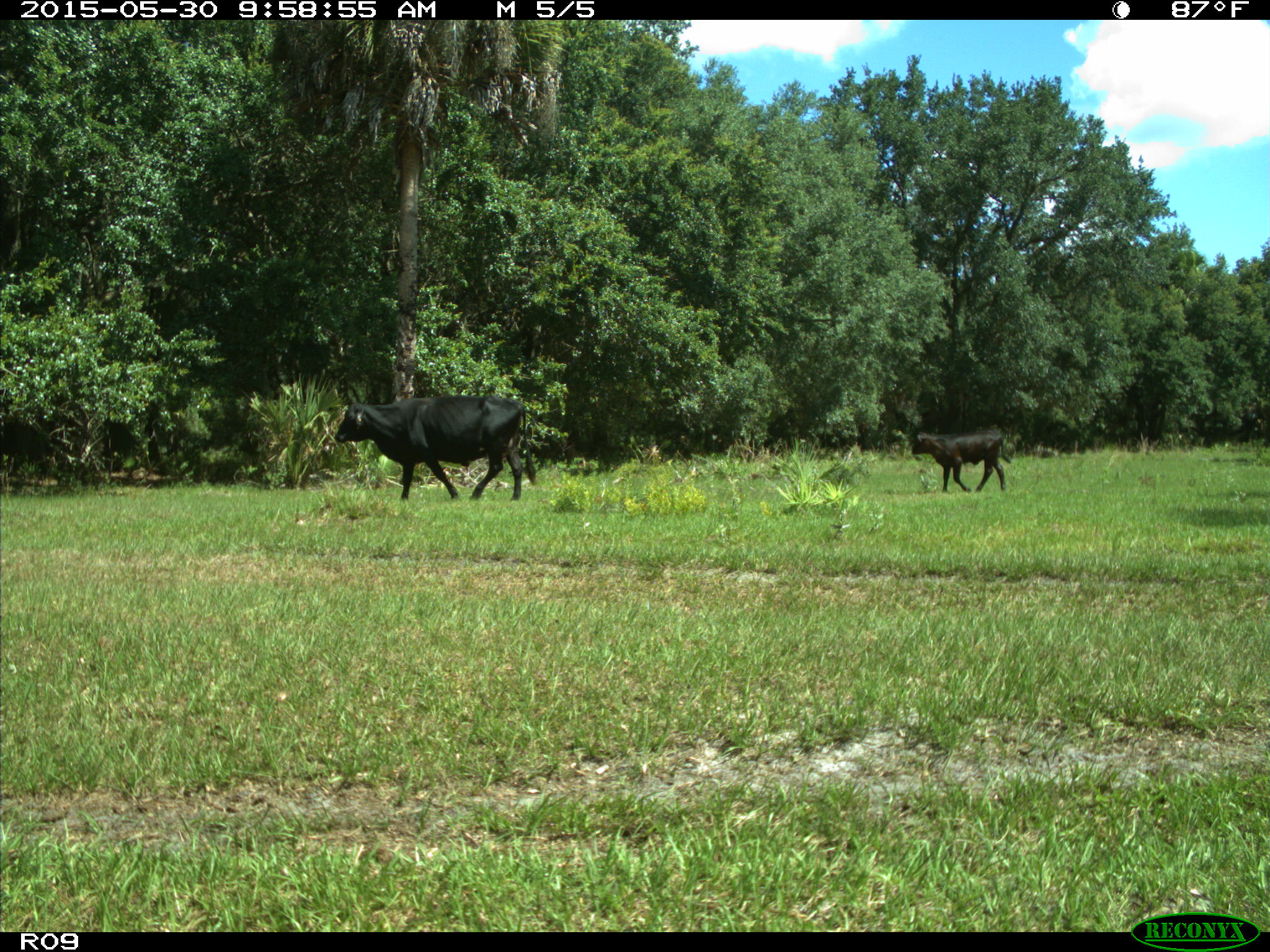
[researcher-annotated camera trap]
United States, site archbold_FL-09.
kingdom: Animalia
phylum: Chordata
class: Mammalia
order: Artiodactyla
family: Bovidae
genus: Bos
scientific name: Bos taurus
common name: domestic cow